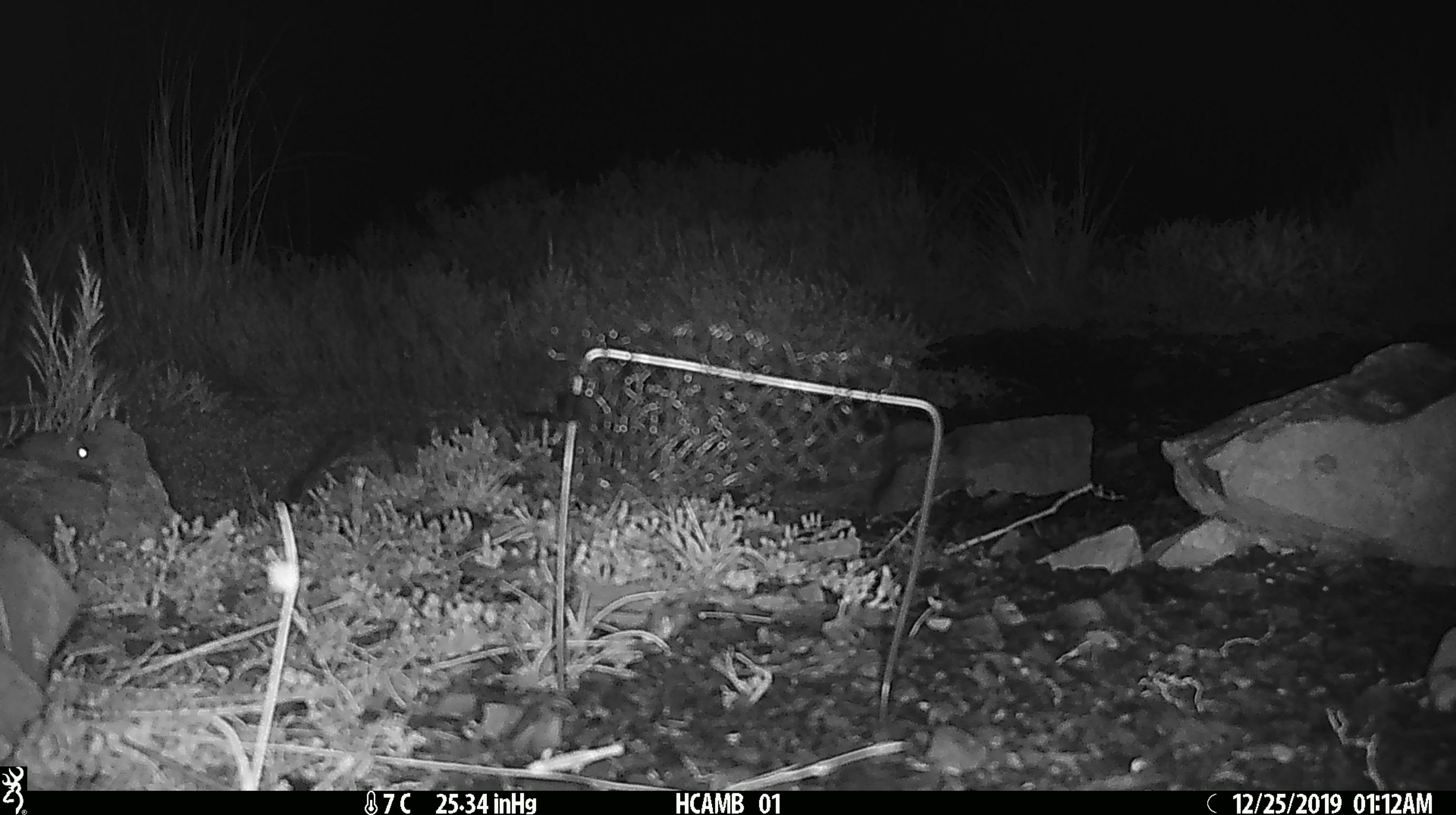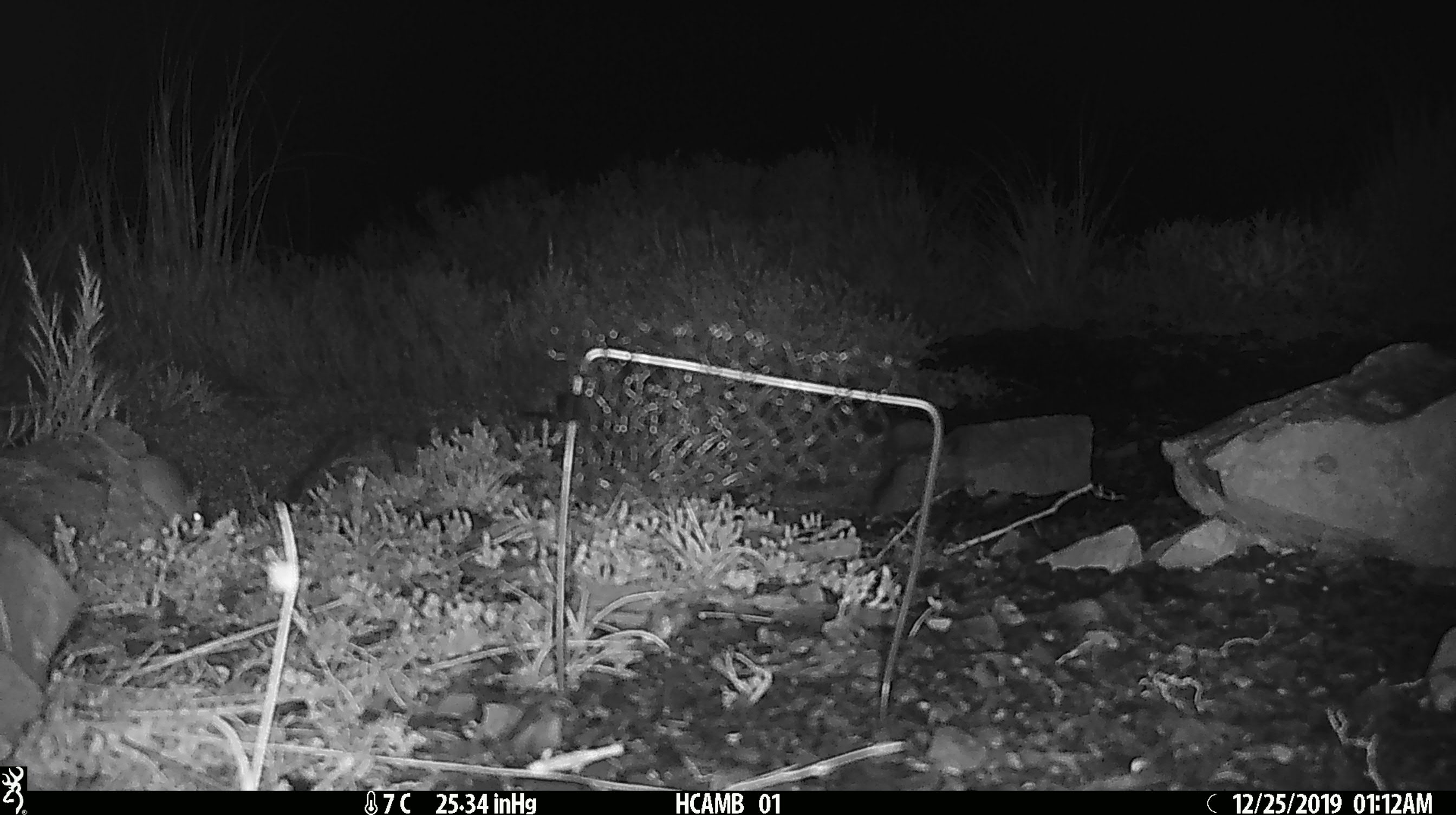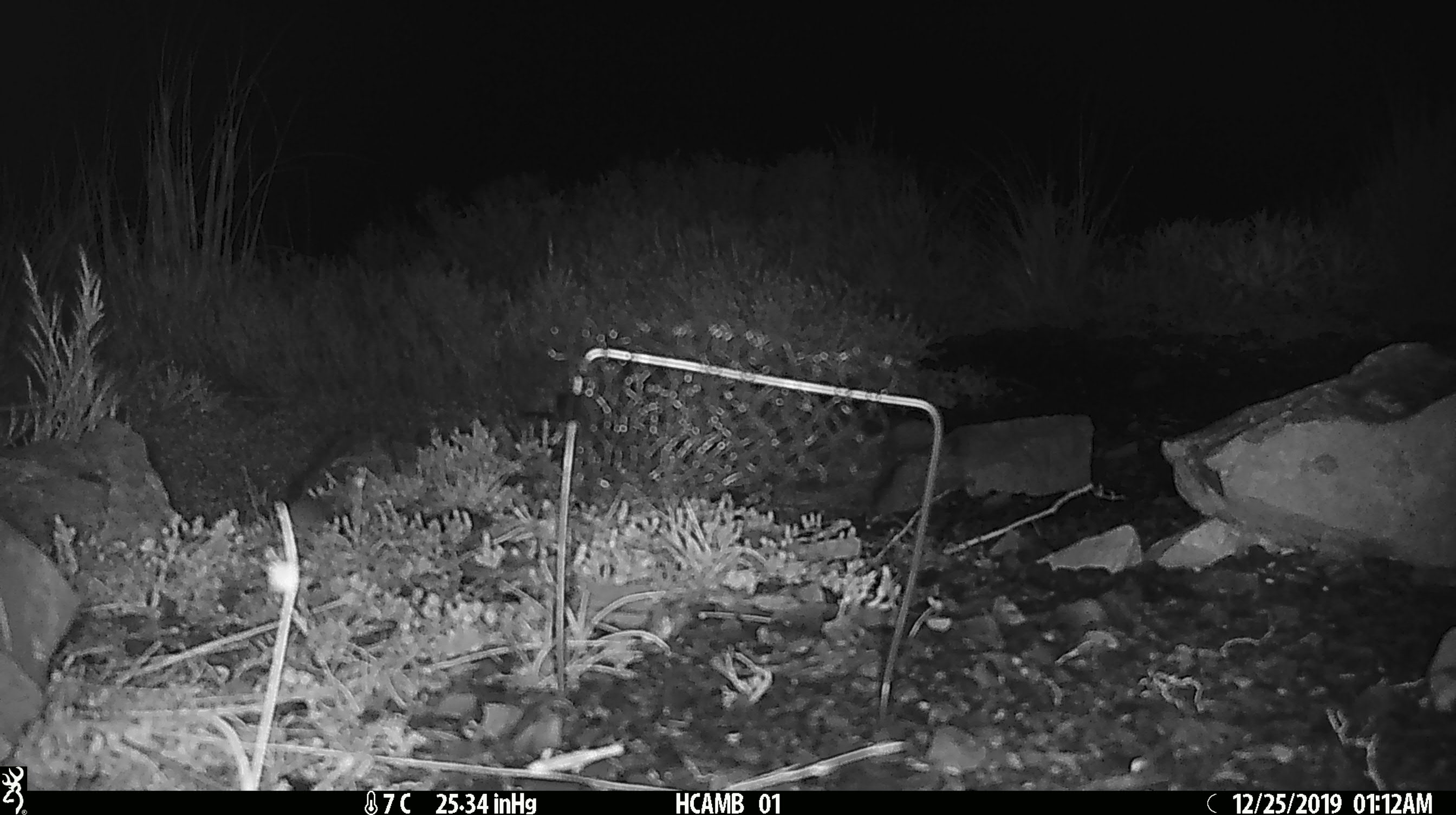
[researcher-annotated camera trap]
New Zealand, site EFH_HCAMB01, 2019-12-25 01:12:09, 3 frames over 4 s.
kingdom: Animalia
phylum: Chordata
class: Mammalia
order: Rodentia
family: Muridae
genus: Mus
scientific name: Mus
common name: mouse